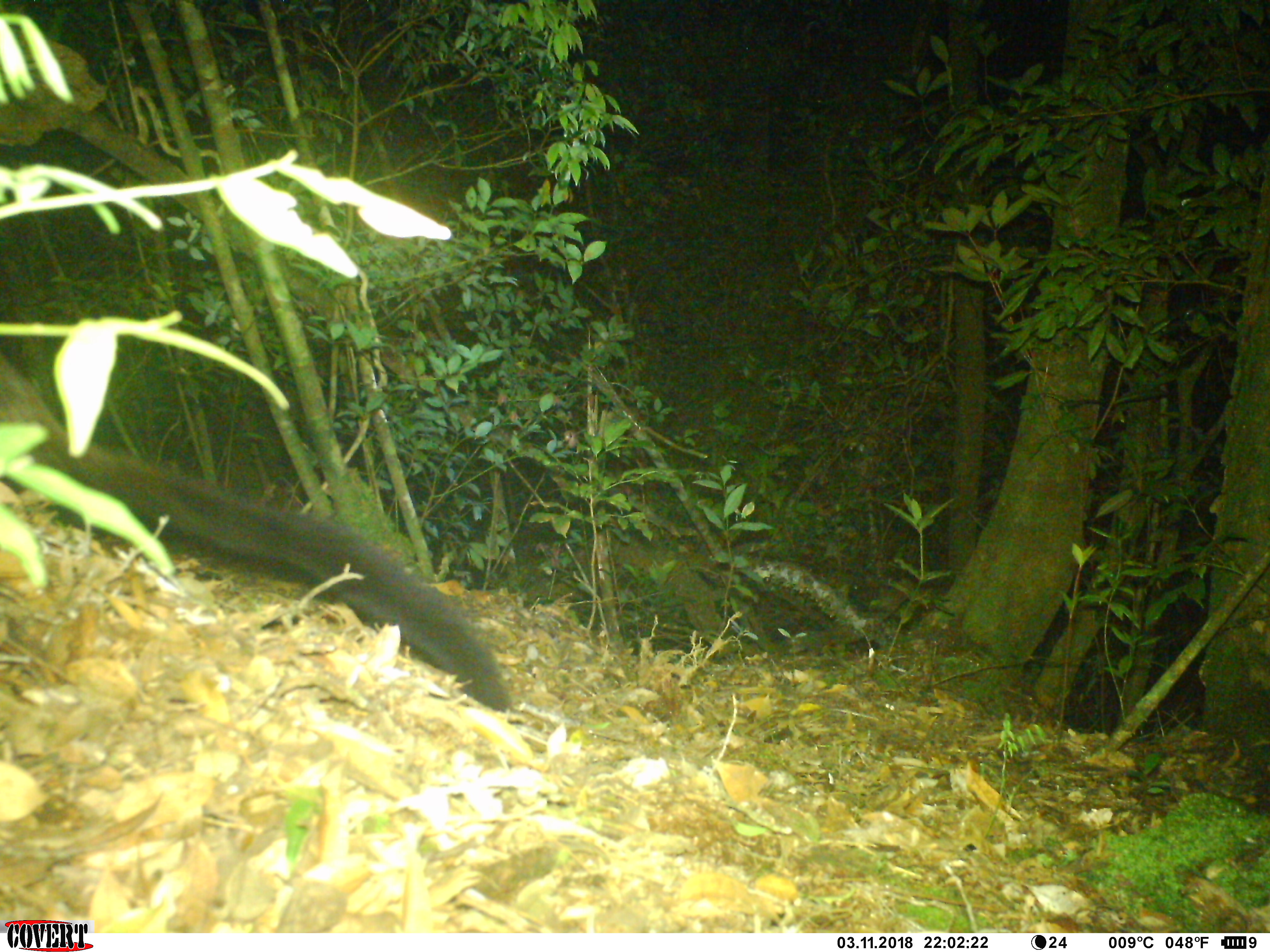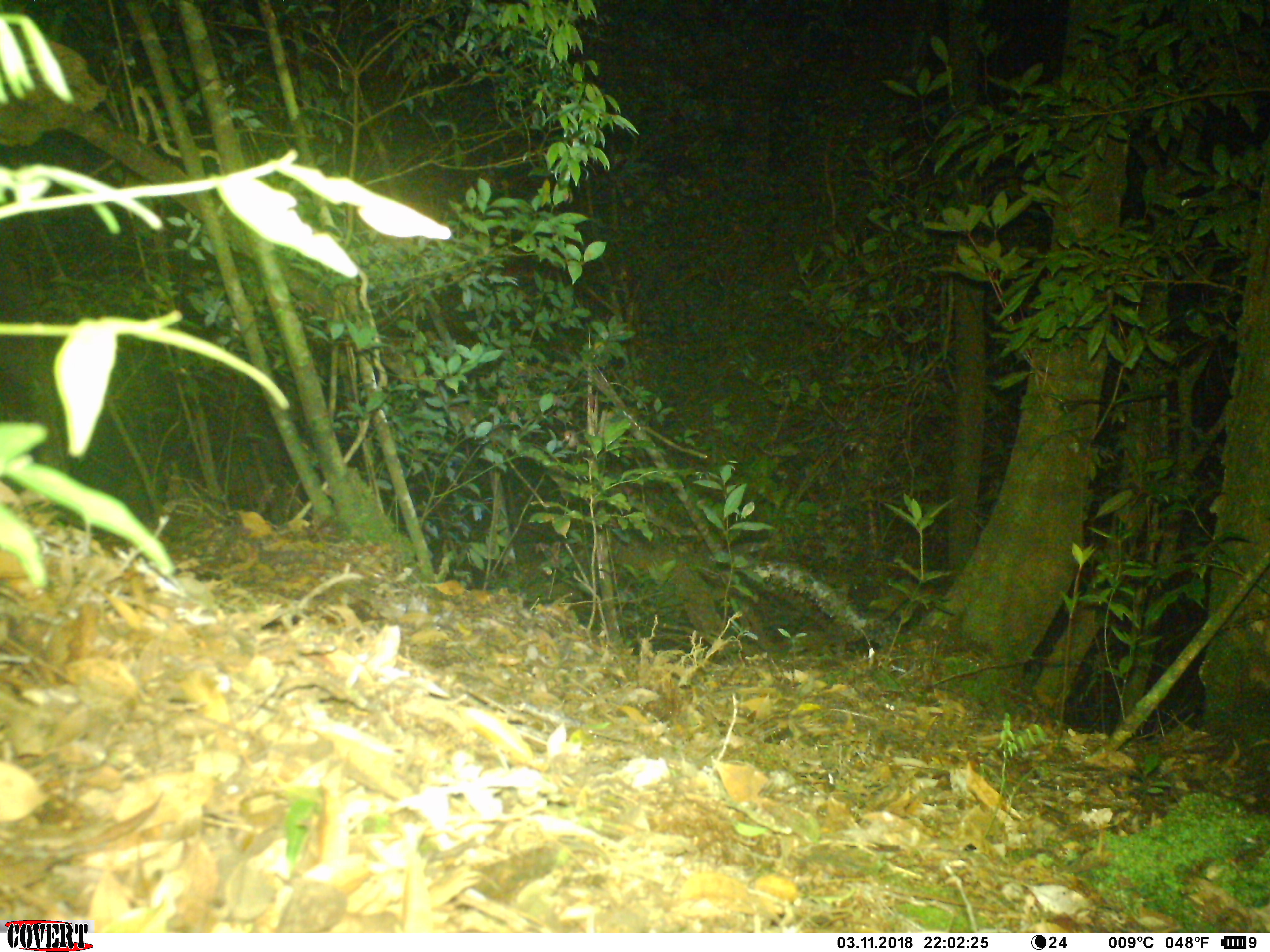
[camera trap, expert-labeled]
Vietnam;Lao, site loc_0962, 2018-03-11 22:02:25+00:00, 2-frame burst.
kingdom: Animalia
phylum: Chordata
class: Mammalia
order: Rodentia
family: Sciuridae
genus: Petaurista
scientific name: Petaurista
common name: giant flying squirrel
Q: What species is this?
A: Giant flying squirrel (Petaurista).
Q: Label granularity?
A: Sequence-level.